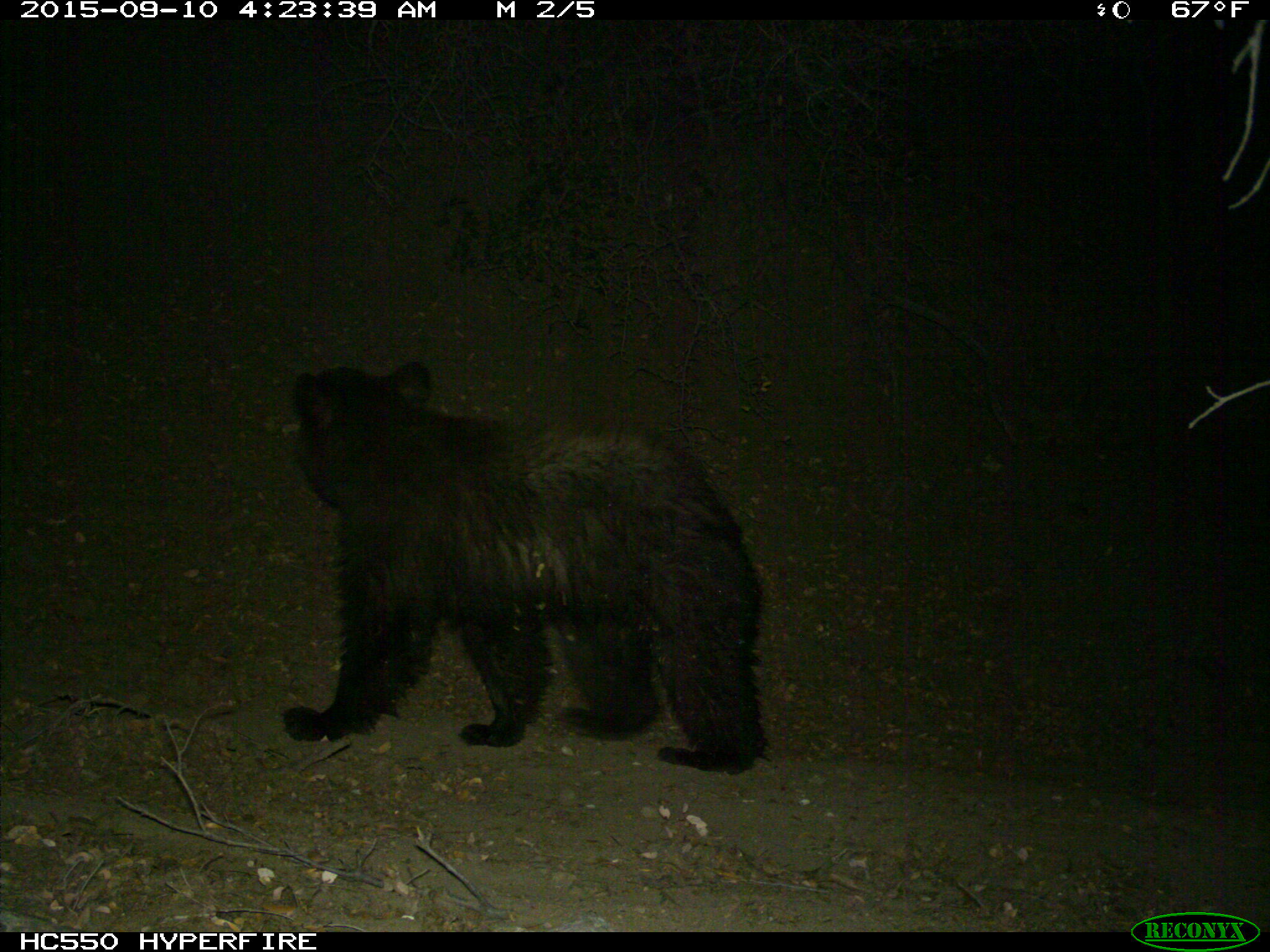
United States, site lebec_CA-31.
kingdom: Animalia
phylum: Chordata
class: Mammalia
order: Carnivora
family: Ursidae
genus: Ursus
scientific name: Ursus americanus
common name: american black bear